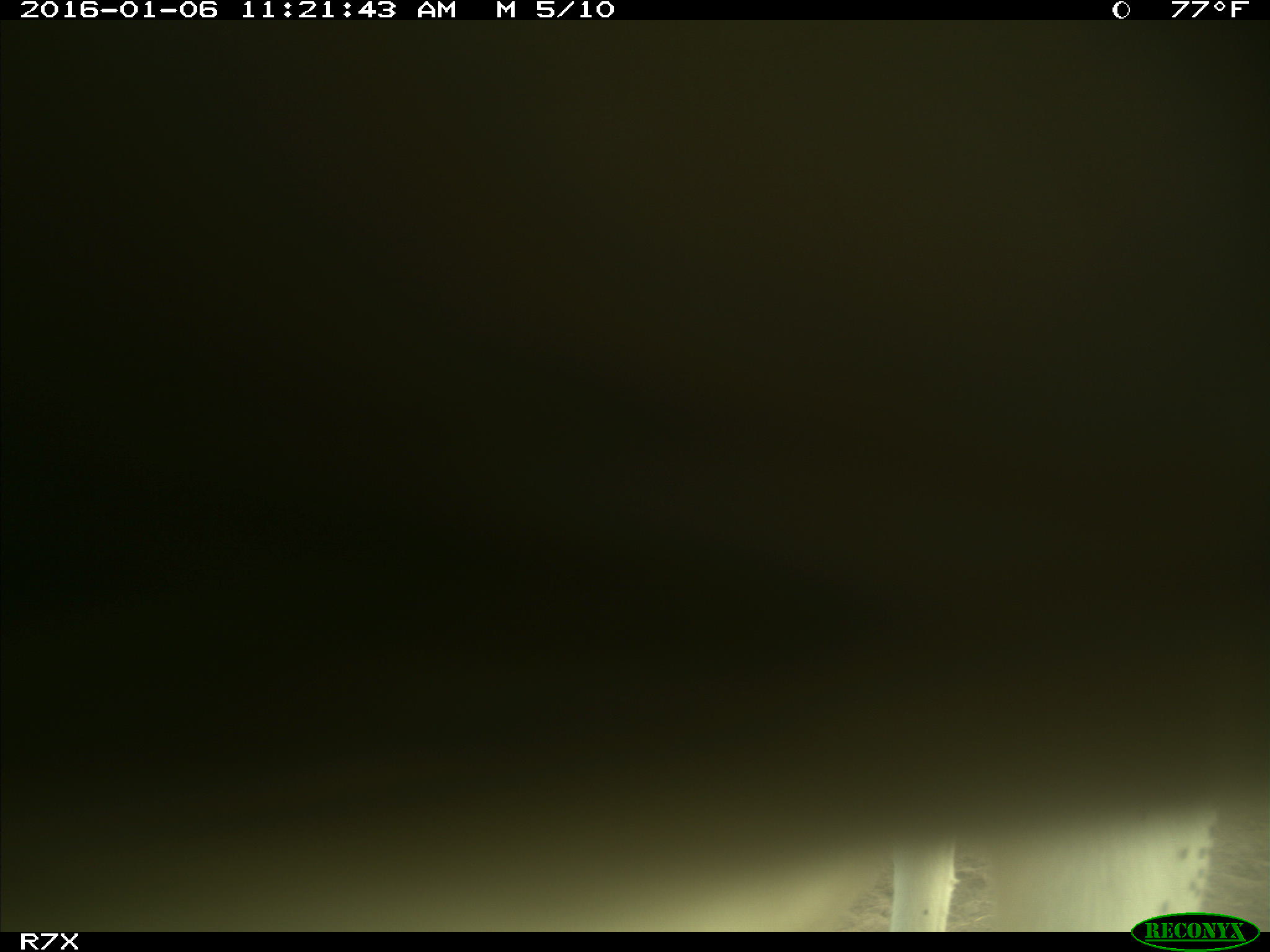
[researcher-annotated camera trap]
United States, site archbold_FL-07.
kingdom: Animalia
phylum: Chordata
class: Mammalia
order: Artiodactyla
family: Bovidae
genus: Bos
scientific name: Bos taurus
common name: domestic cow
Bos taurus (domestic cow).